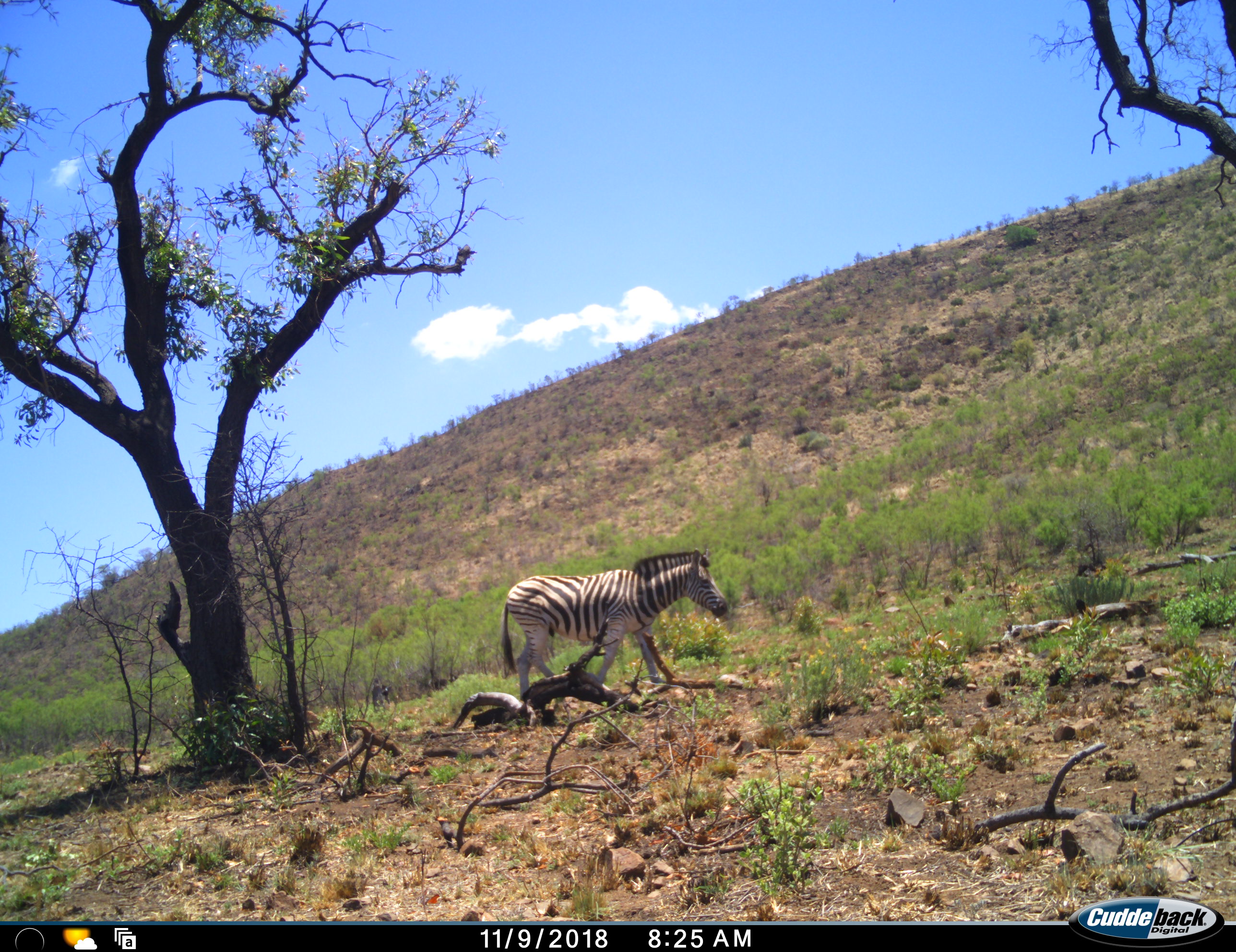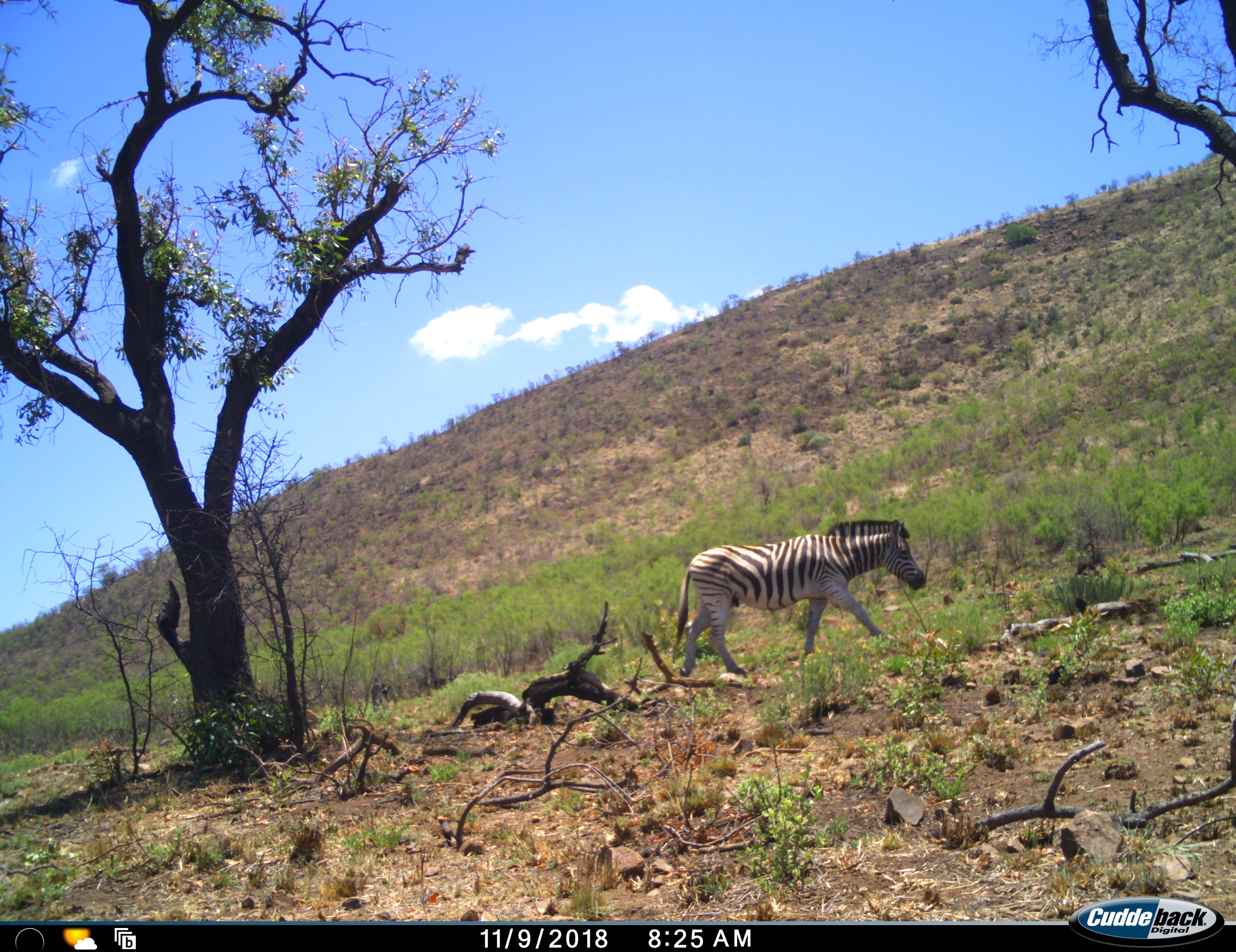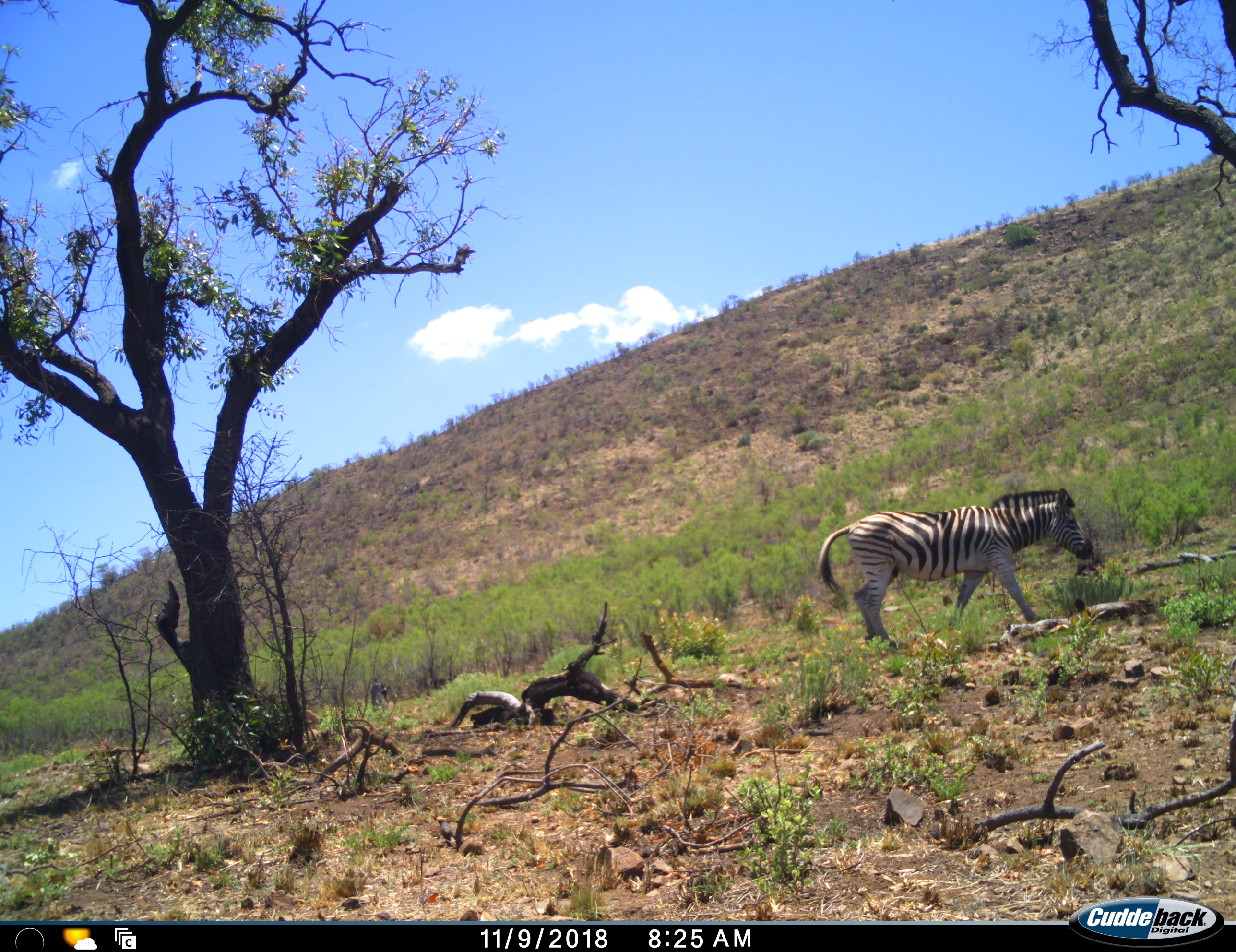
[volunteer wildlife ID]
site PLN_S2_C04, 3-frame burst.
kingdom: Animalia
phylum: Chordata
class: Mammalia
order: Perissodactyla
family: Equidae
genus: Equus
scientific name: Equus quagga burchellii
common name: burchell's zebra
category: zebraburchells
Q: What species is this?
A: Zebraburchells (burchell's zebra) (Equus quagga burchellii).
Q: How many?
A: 1.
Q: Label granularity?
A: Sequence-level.